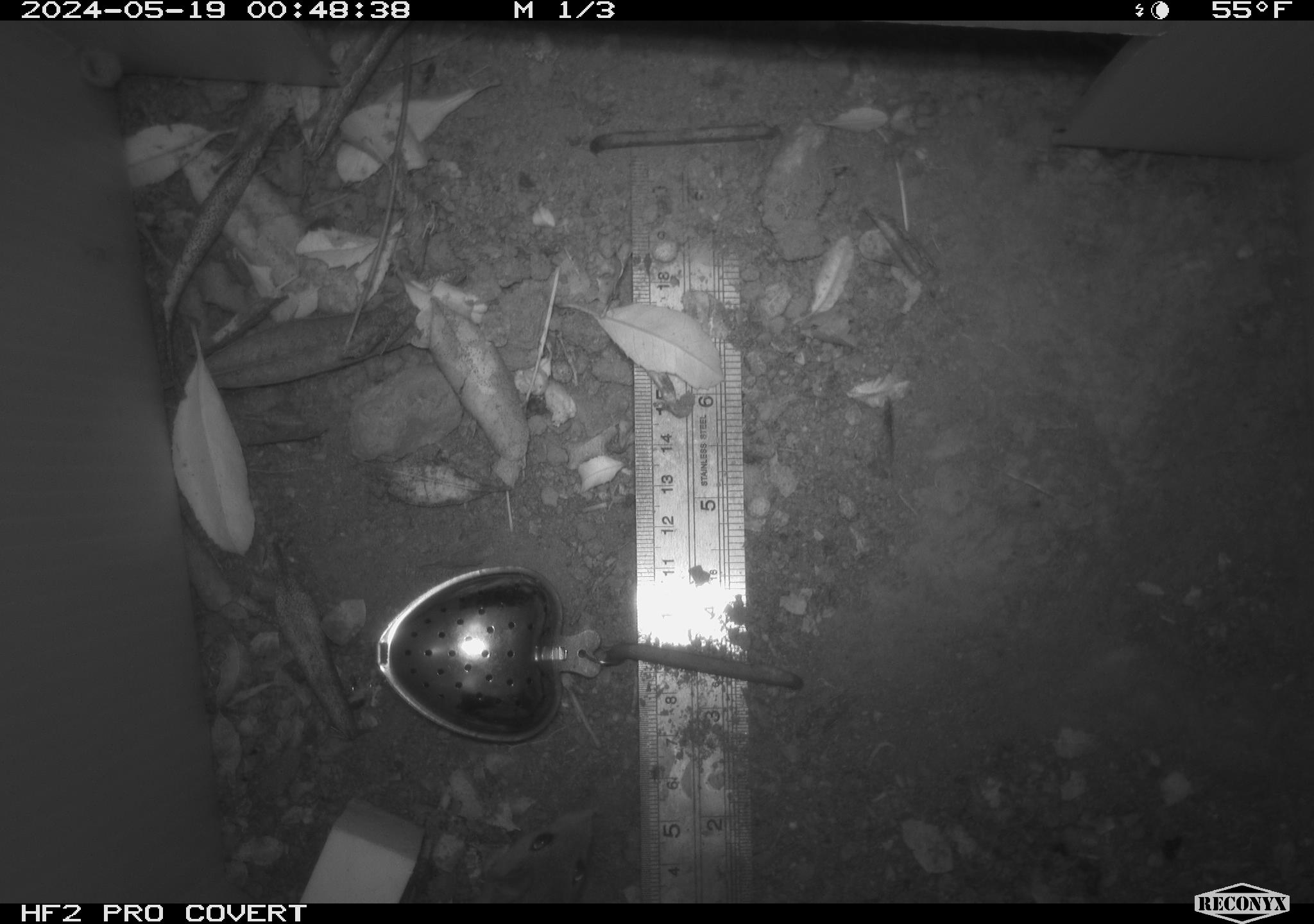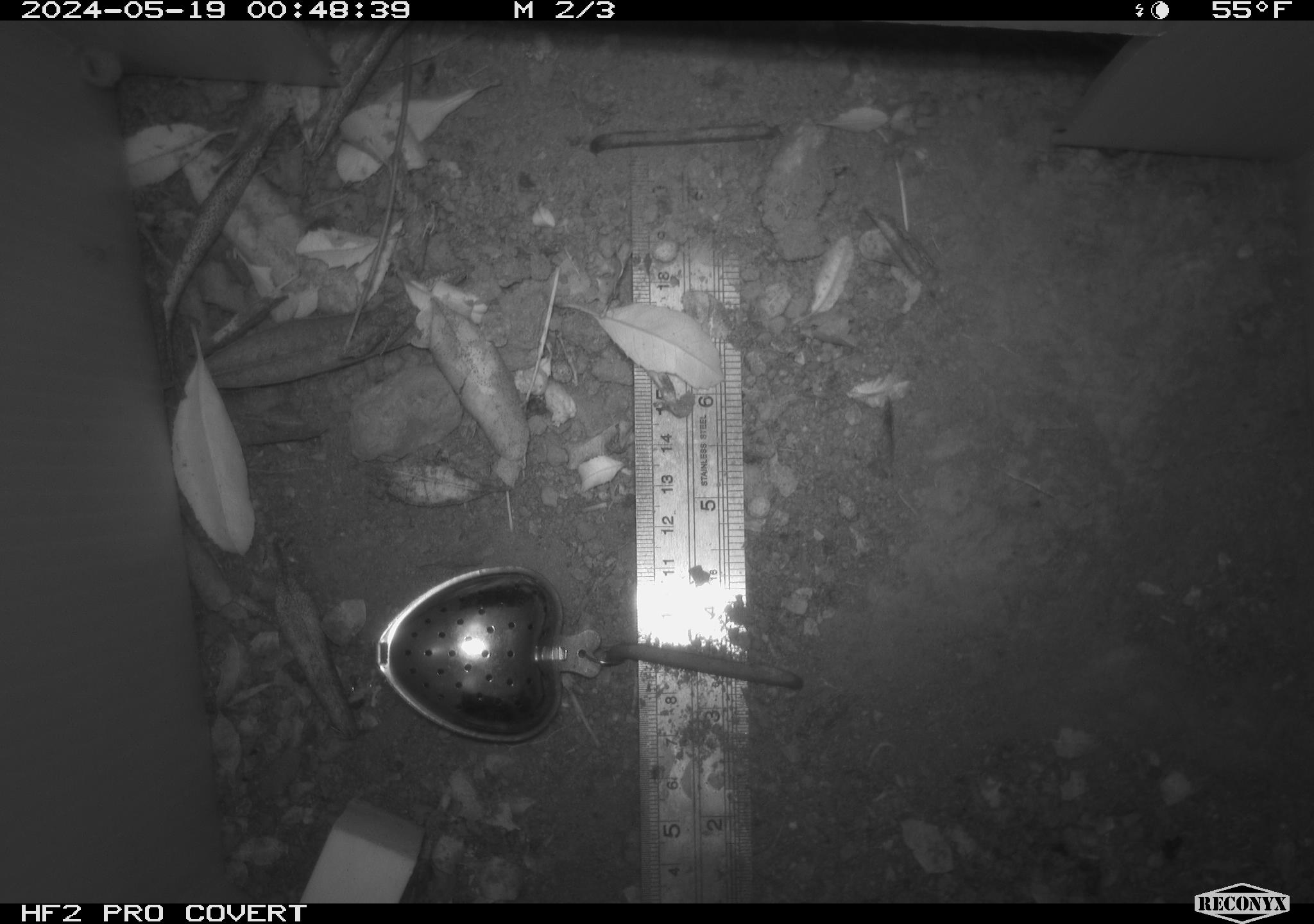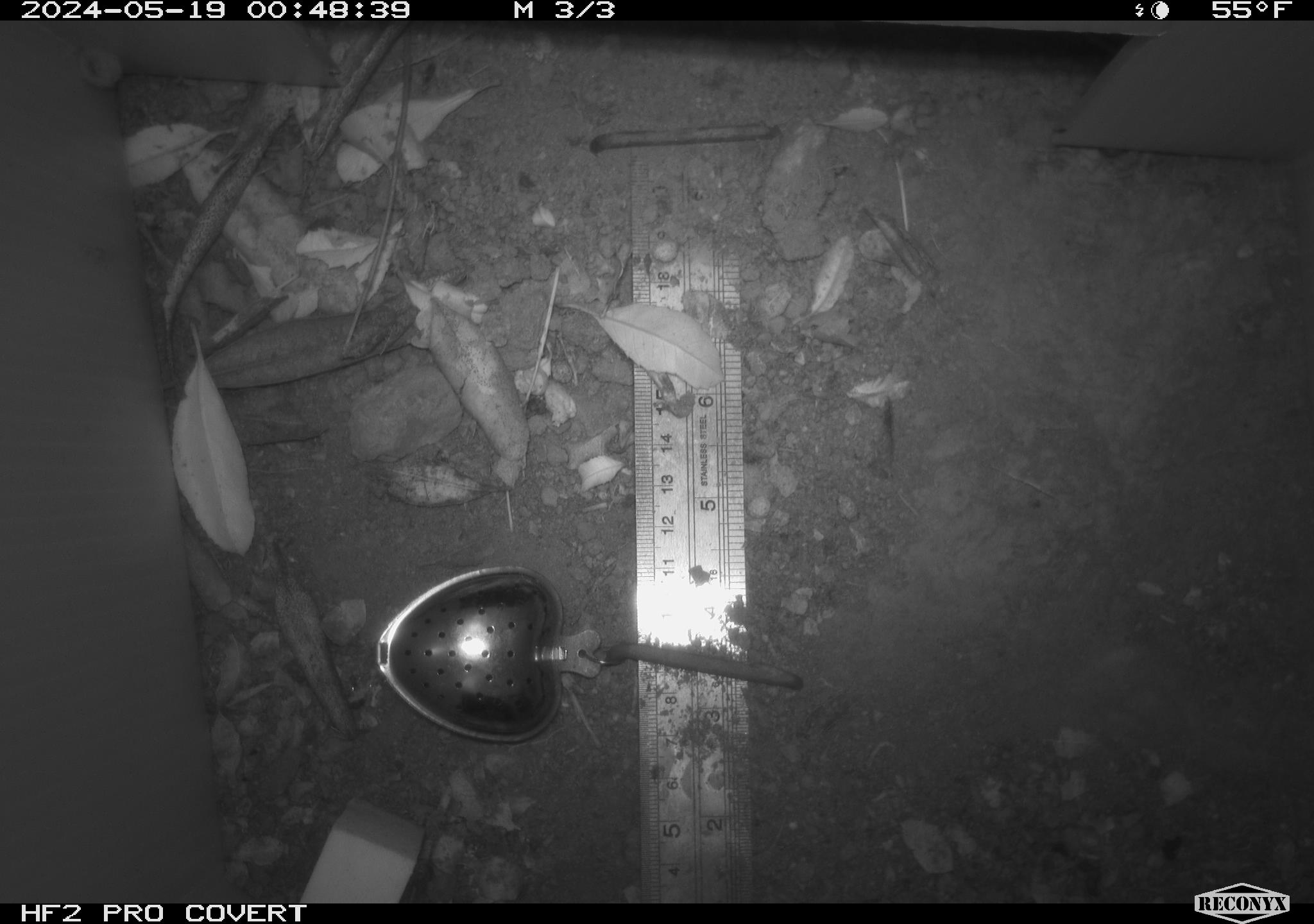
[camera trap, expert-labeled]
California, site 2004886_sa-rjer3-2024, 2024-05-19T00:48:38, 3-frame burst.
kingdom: Animalia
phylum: Chordata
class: Mammalia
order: Rodentia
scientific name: Rodentia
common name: mouse species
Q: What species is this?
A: Mouse species (Rodentia).